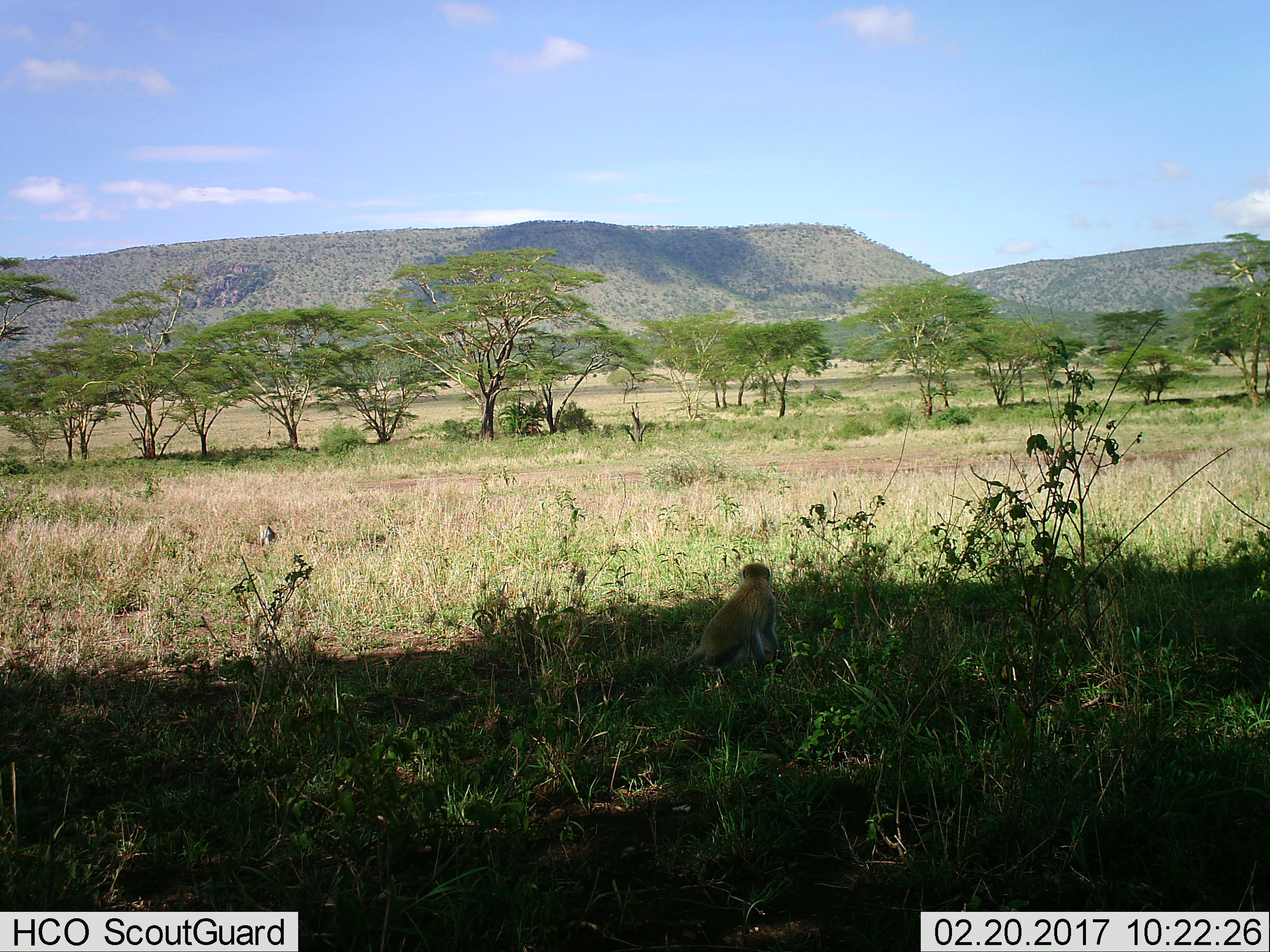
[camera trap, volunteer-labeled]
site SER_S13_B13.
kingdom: Animalia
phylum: Chordata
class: Mammalia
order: Primates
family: Cercopithecidae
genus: Chlorocebus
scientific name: Chlorocebus pygerythrus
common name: vervet monkey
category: monkeyvervet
Monkeyvervet (vervet monkey) (Chlorocebus pygerythrus), count 1. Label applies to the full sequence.